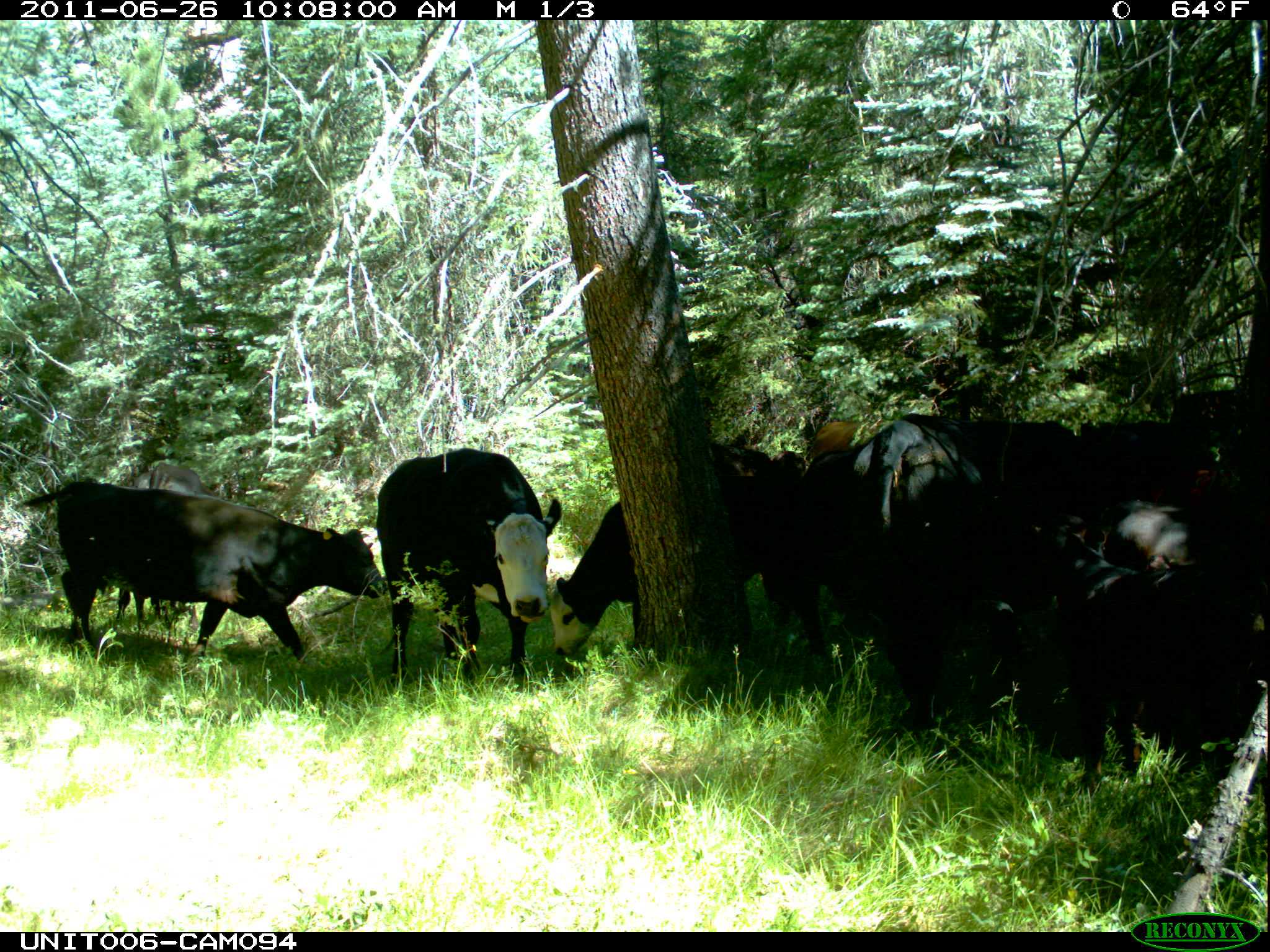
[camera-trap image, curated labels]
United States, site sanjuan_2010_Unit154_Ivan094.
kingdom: Animalia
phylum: Chordata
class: Mammalia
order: Artiodactyla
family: Bovidae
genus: Bos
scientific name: Bos taurus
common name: domestic cow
Bos taurus (domestic cow).